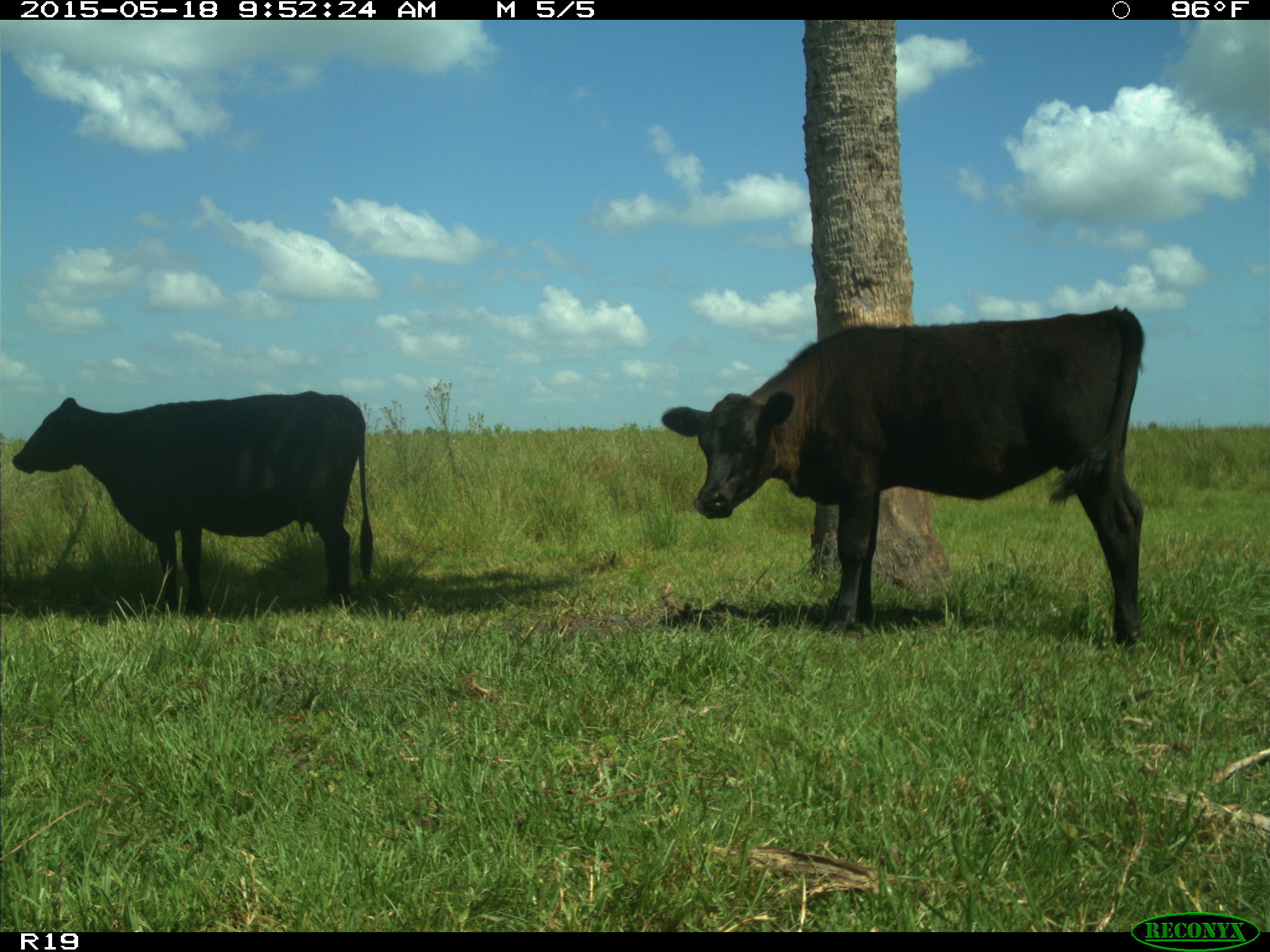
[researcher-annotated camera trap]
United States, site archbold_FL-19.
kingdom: Animalia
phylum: Chordata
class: Mammalia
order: Artiodactyla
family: Bovidae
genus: Bos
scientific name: Bos taurus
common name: domestic cow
Bos taurus (domestic cow).